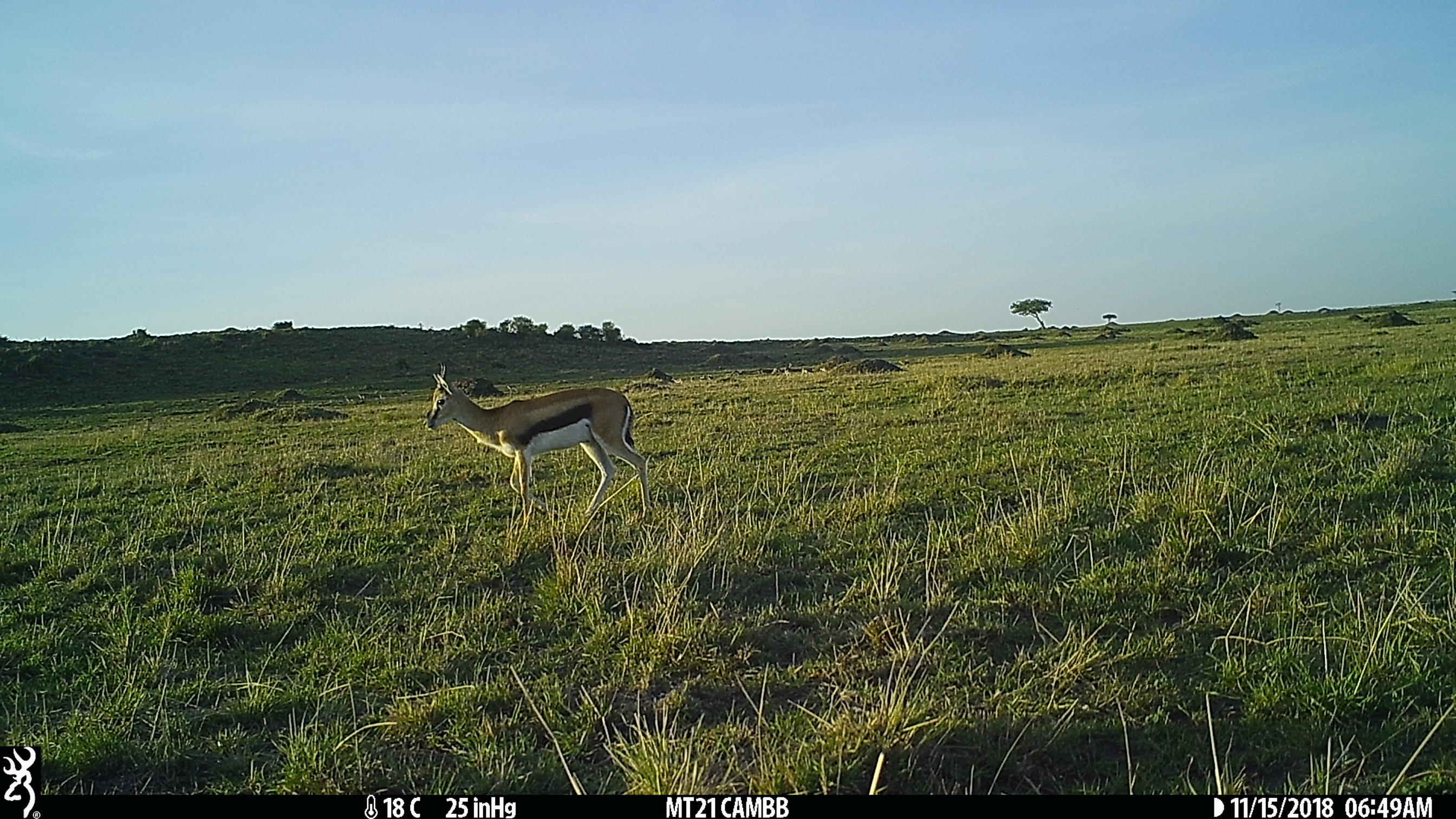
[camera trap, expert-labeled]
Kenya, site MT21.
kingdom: Animalia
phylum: Chordata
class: Mammalia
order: Artiodactyla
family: Bovidae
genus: Eudorcas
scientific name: Eudorcas thomsonii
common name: thomon's gazelle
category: gazelle thomsons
Gazelle thomsons (thomon's gazelle) (Eudorcas thomsonii).